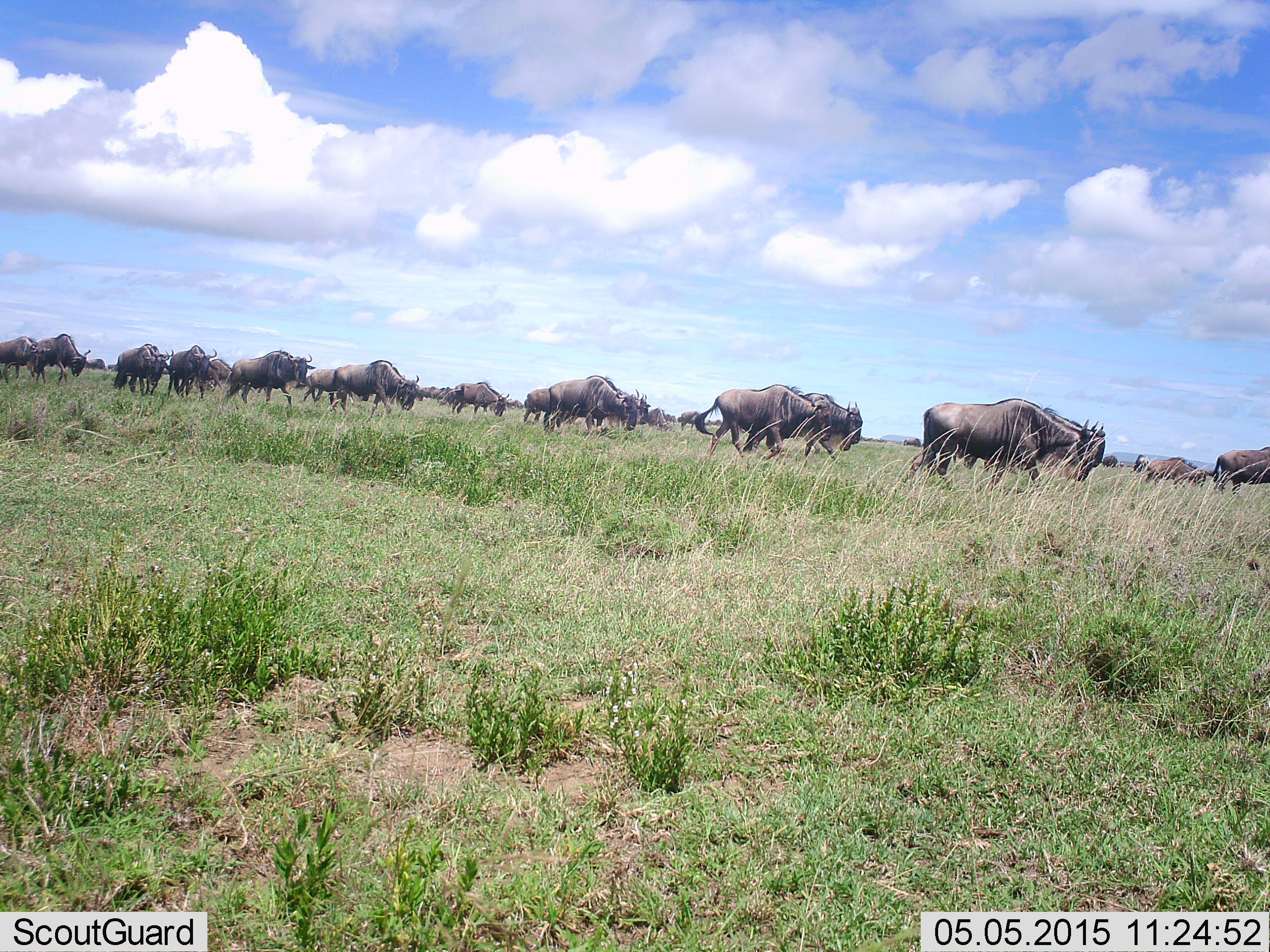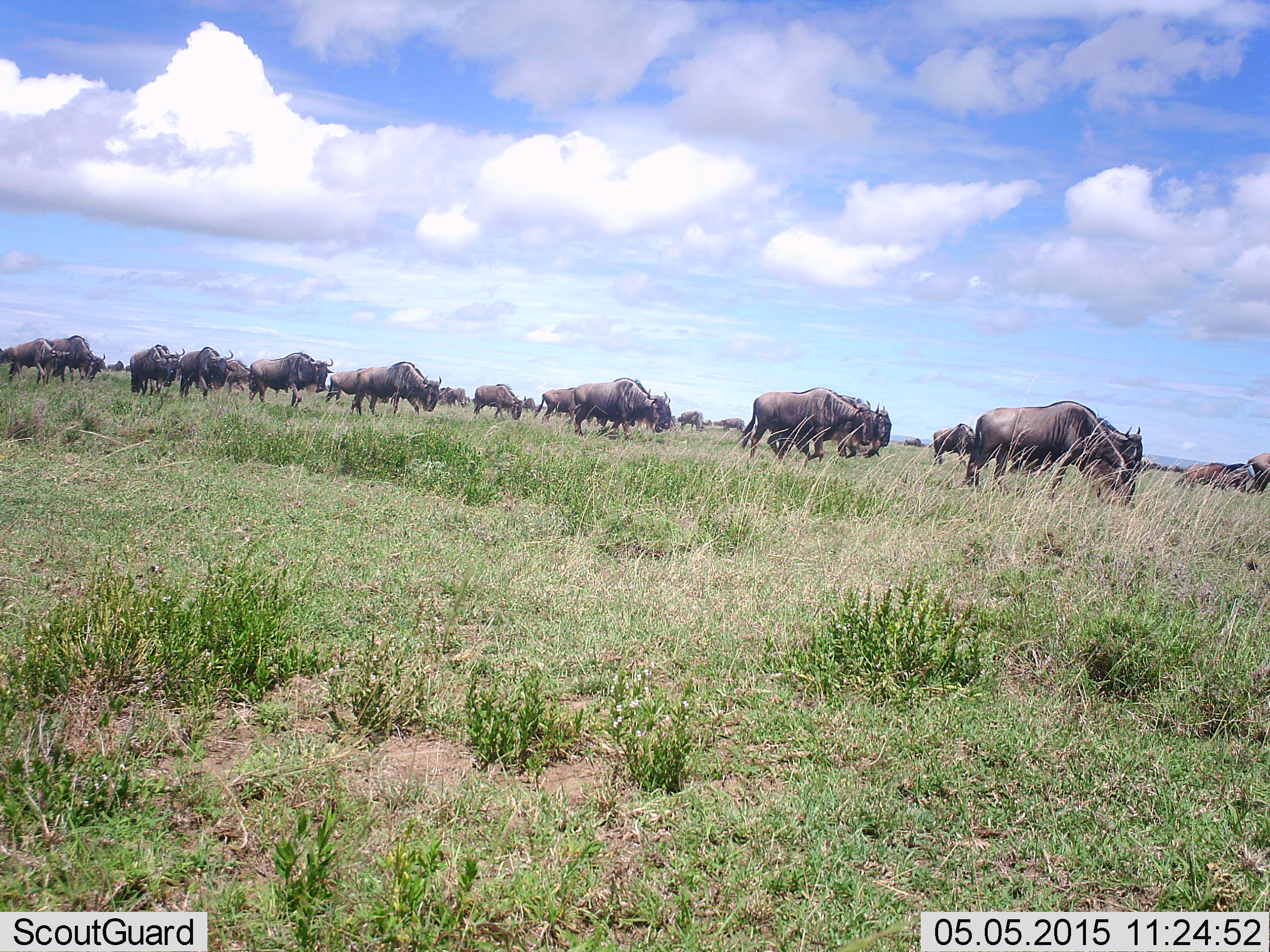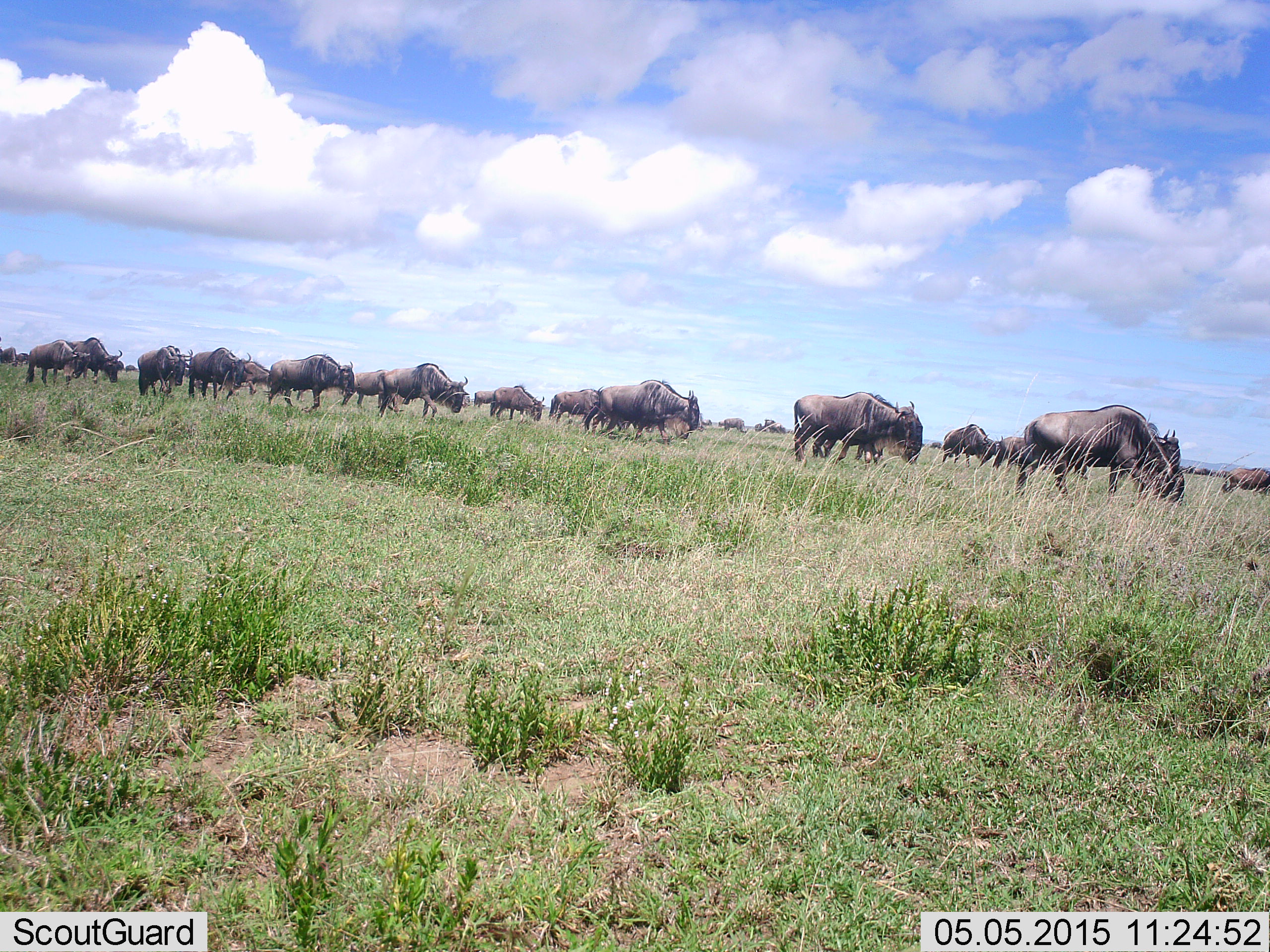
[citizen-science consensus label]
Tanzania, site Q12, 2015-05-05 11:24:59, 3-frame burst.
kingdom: Animalia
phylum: Chordata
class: Mammalia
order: Artiodactyla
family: Bovidae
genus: Connochaetes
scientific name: Connochaetes taurinus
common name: blue wildebeest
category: wildebeest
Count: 11-50.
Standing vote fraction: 10%.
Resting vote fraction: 0%.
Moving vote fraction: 100%.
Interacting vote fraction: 0%.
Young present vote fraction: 0%.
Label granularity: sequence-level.